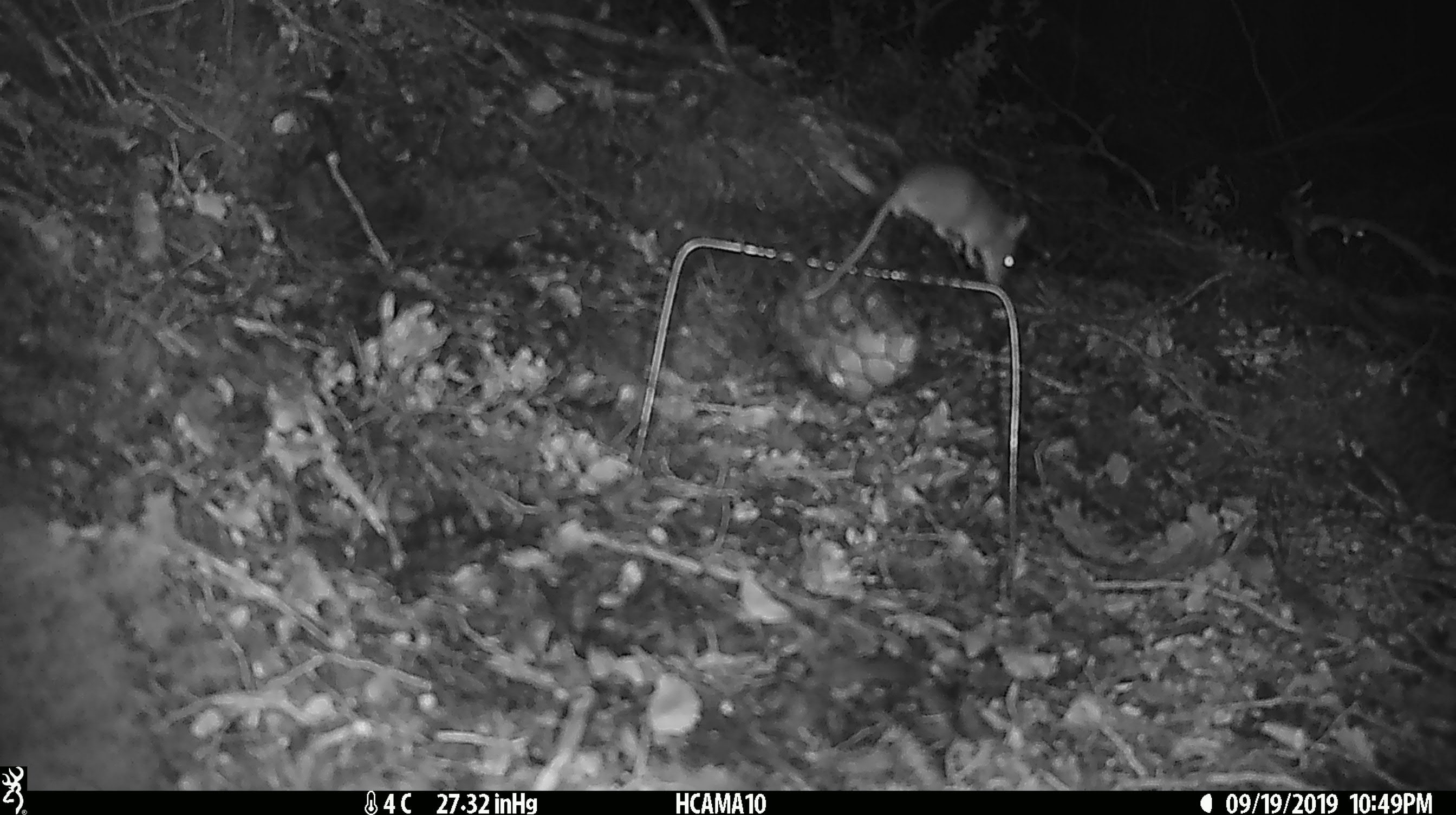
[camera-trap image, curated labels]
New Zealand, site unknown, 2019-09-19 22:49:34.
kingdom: Animalia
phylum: Chordata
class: Mammalia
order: Rodentia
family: Muridae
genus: Mus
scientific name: Mus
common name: mouse